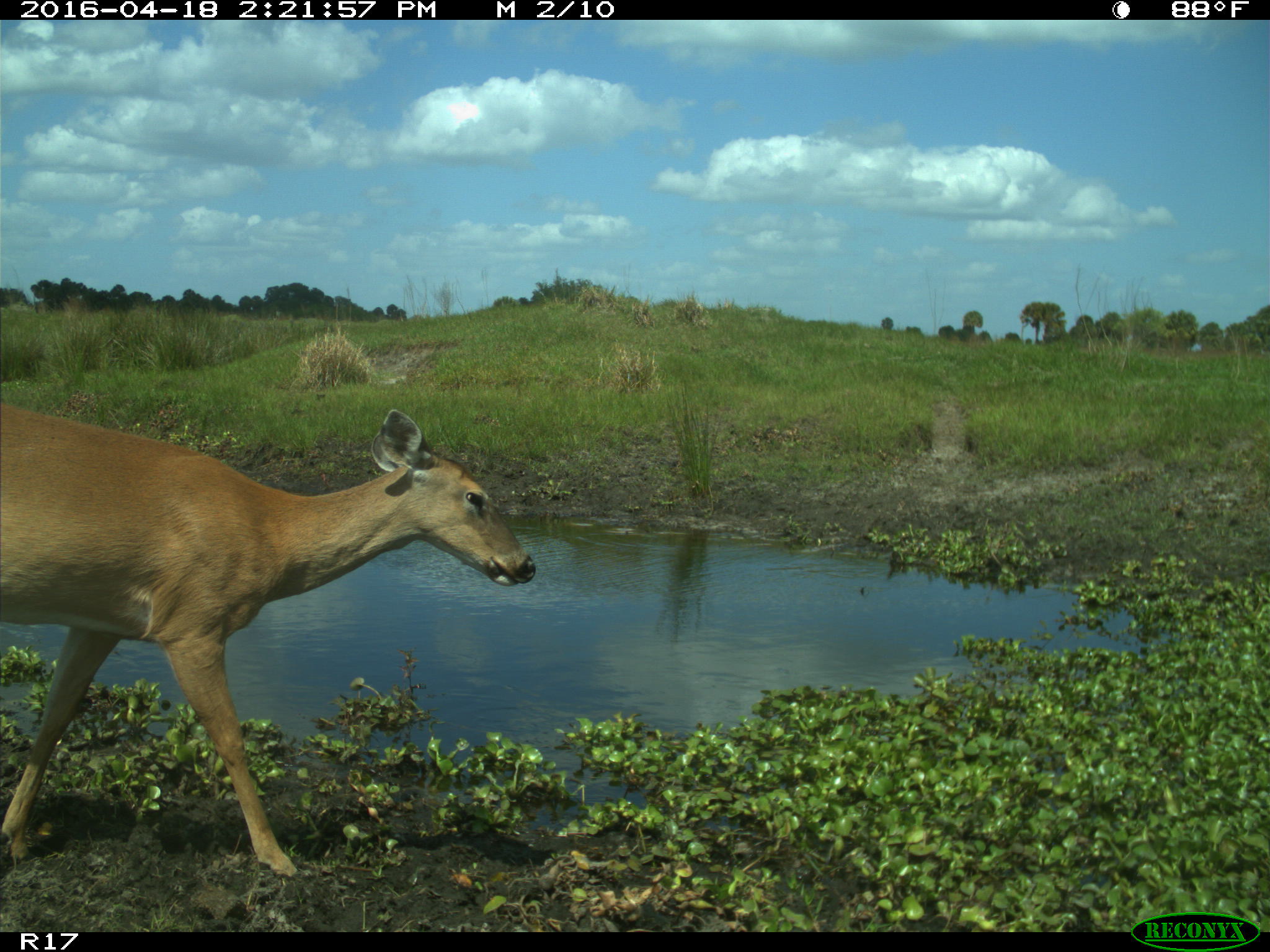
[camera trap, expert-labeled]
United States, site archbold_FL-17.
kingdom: Animalia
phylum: Chordata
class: Mammalia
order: Artiodactyla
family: Cervidae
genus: Odocoileus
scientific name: Odocoileus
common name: deer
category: unidentified deer